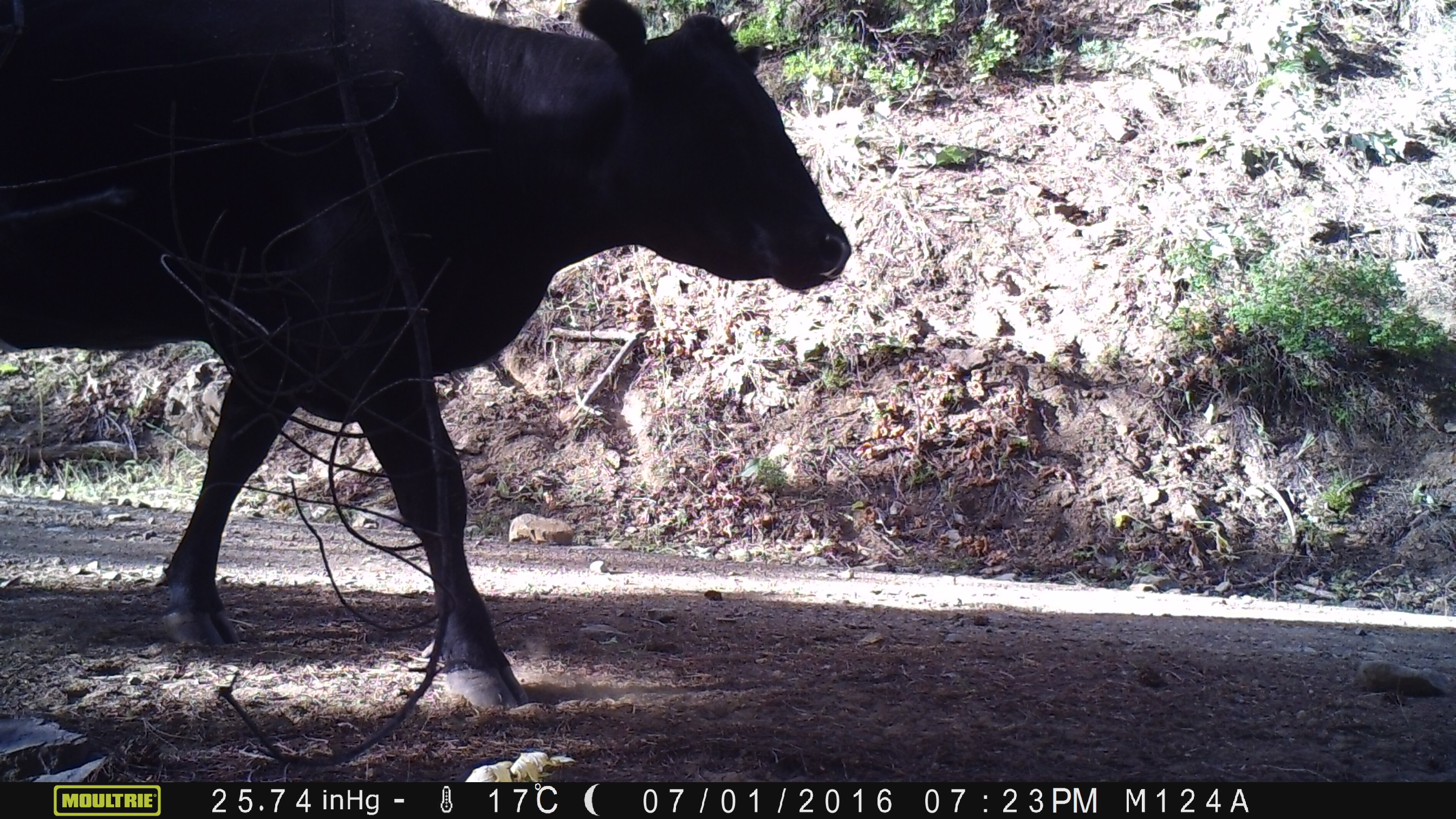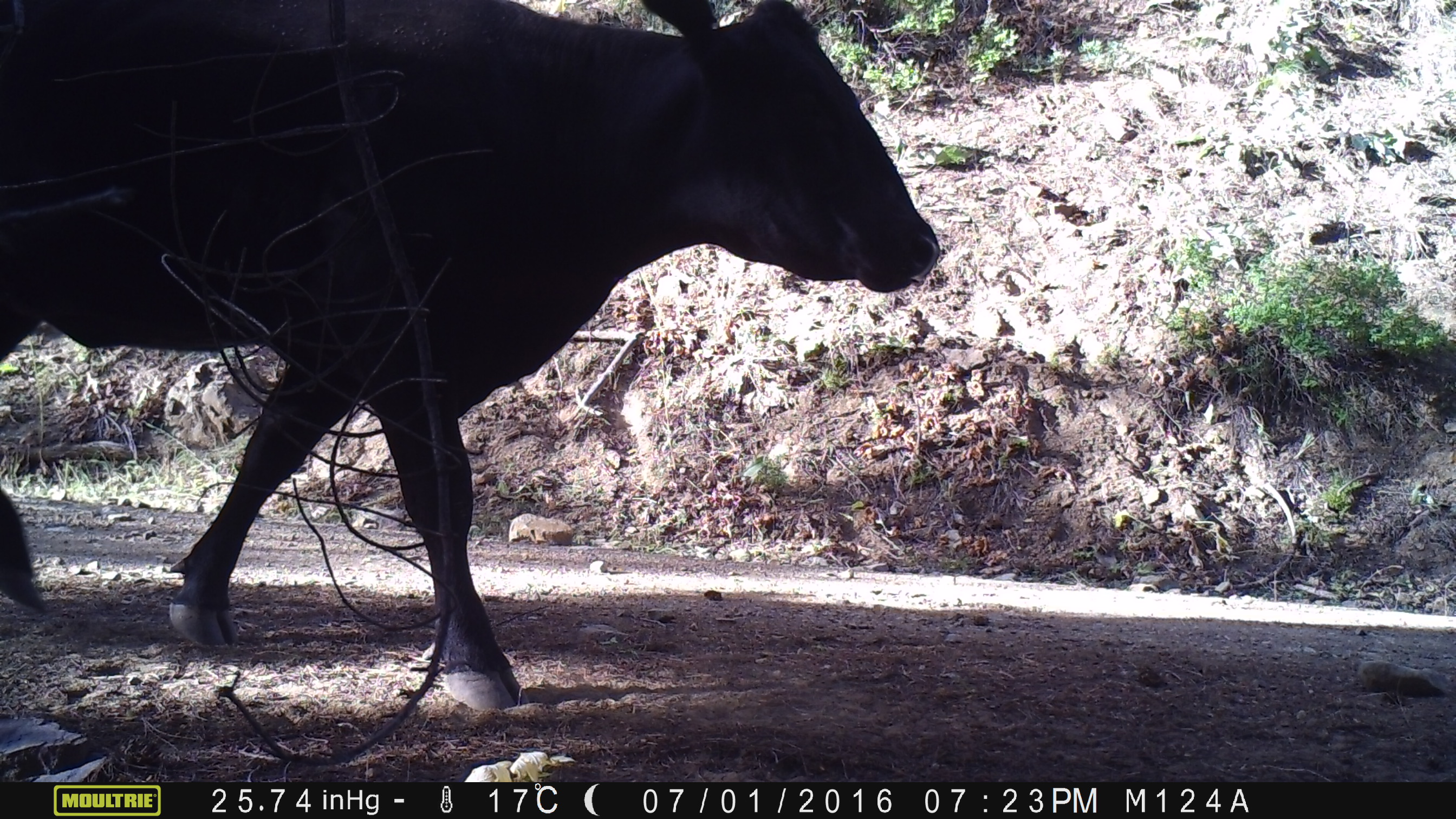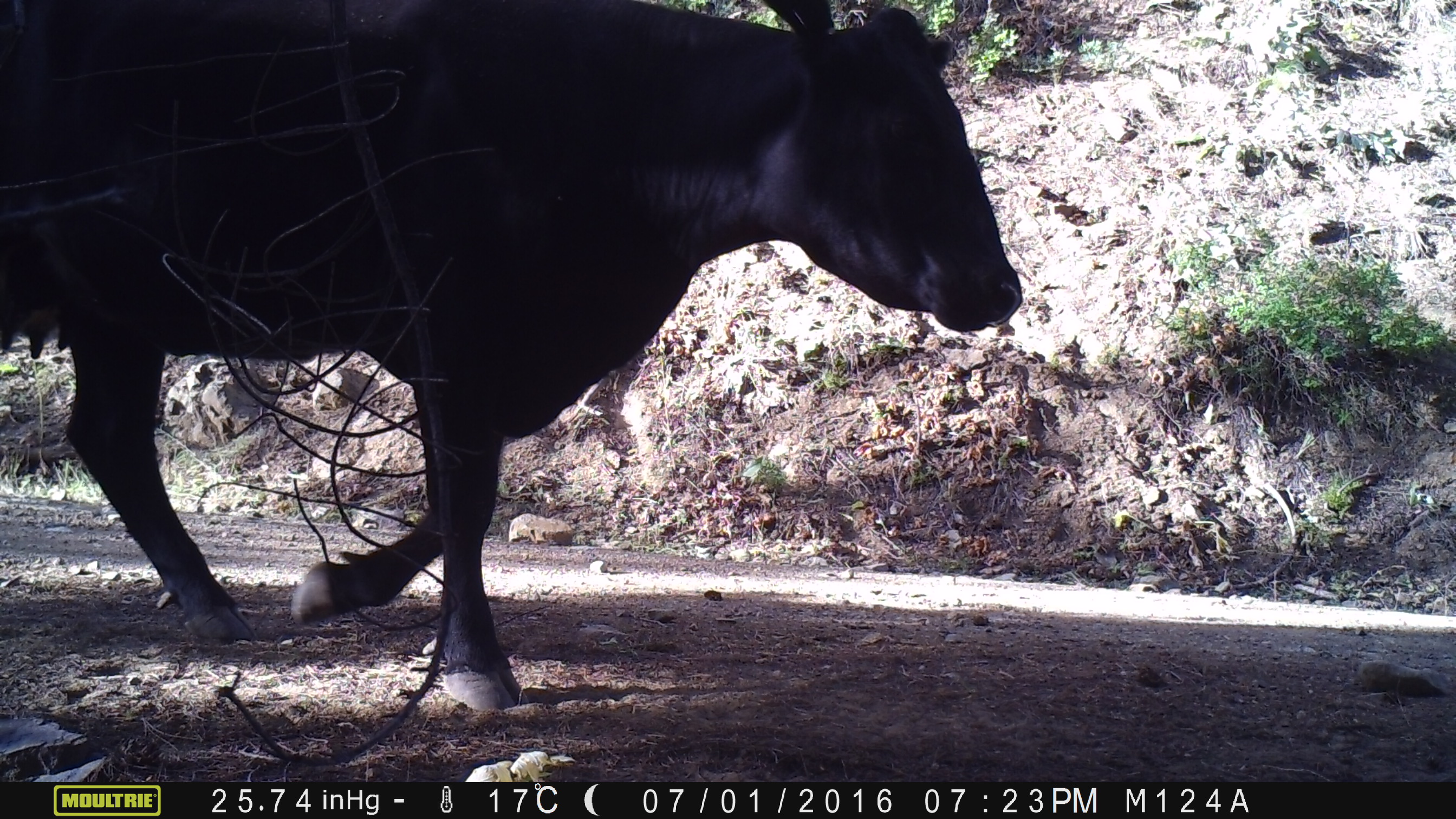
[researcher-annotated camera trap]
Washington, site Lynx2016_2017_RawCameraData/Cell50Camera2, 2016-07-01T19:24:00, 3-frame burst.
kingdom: Animalia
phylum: Chordata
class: Mammalia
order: Artiodactyla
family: Bovidae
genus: Bos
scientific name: Bos taurus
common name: domestic cattle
Domestic cattle (Bos taurus). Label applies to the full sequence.